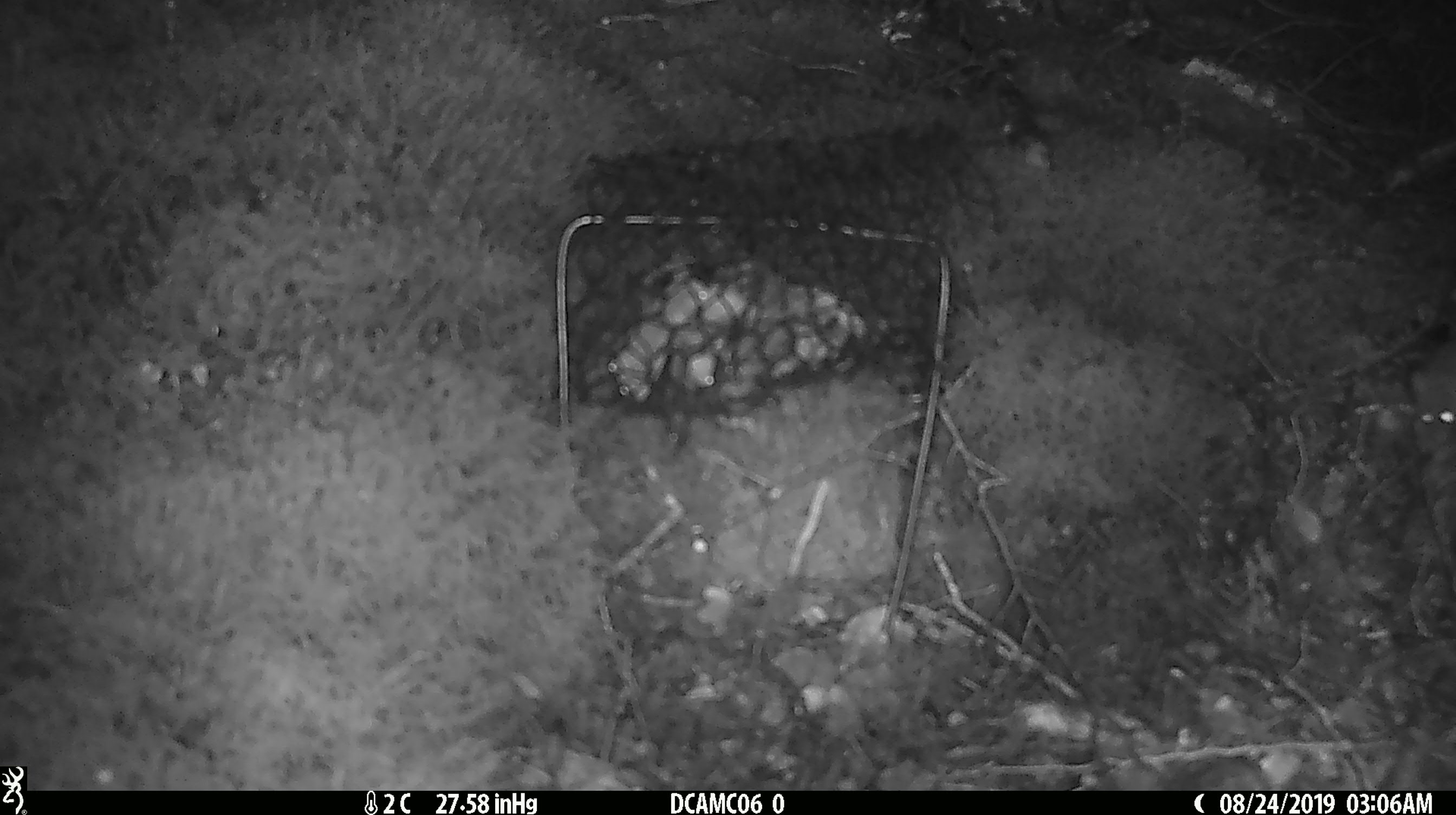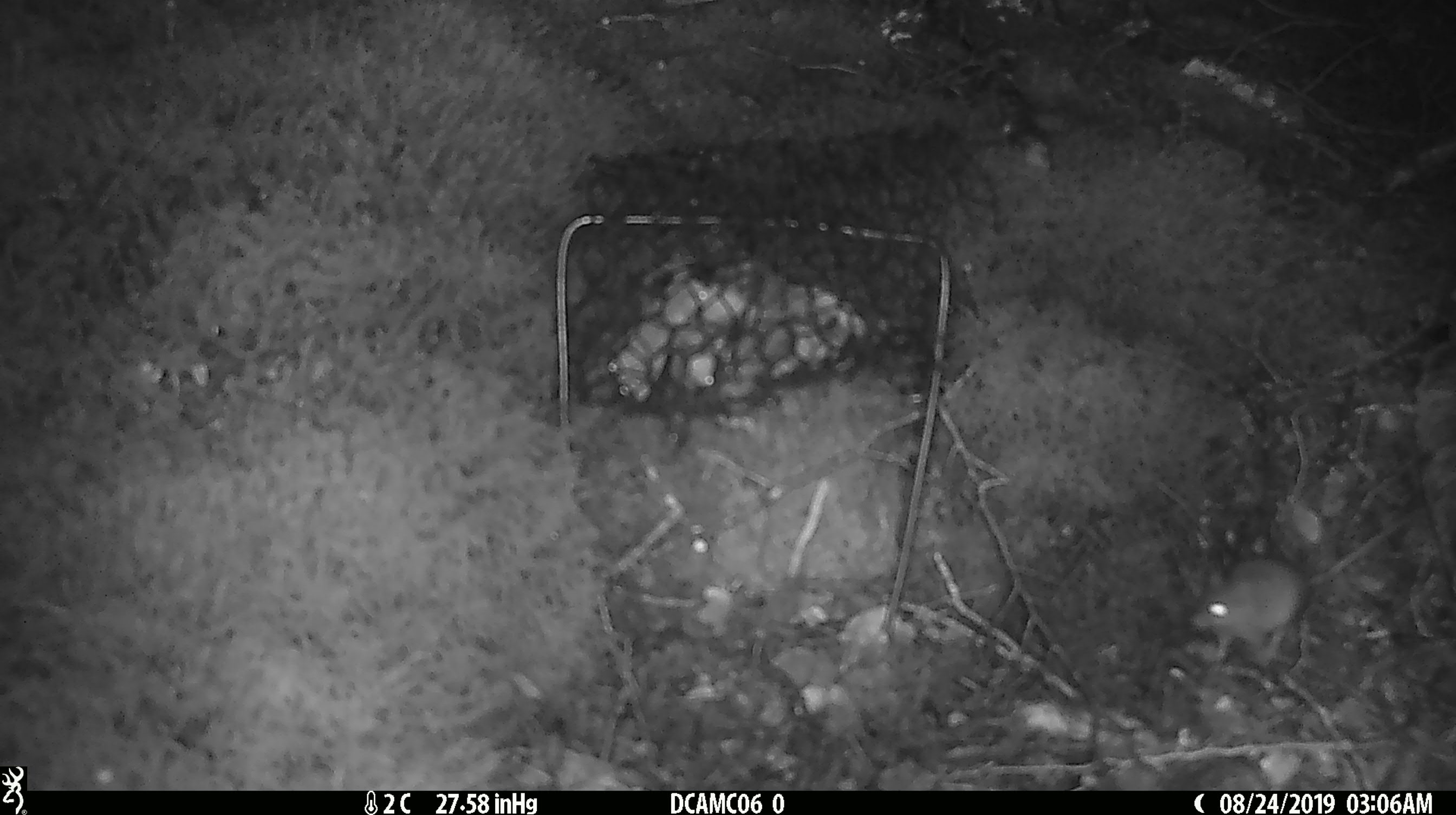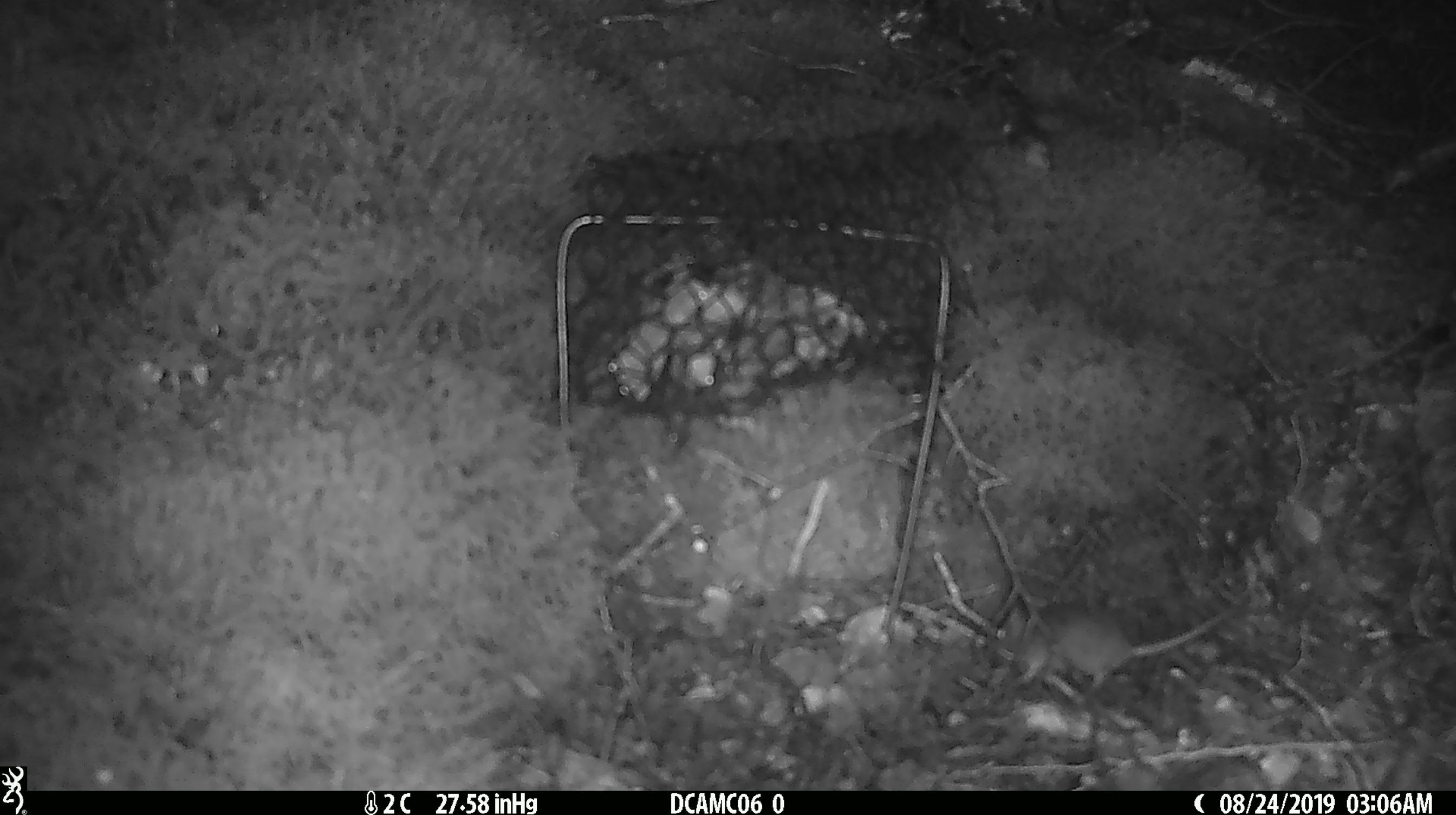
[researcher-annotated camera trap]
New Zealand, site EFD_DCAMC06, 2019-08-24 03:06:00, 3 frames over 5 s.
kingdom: Animalia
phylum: Chordata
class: Mammalia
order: Rodentia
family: Muridae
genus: Mus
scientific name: Mus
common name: mouse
Mouse (Mus).